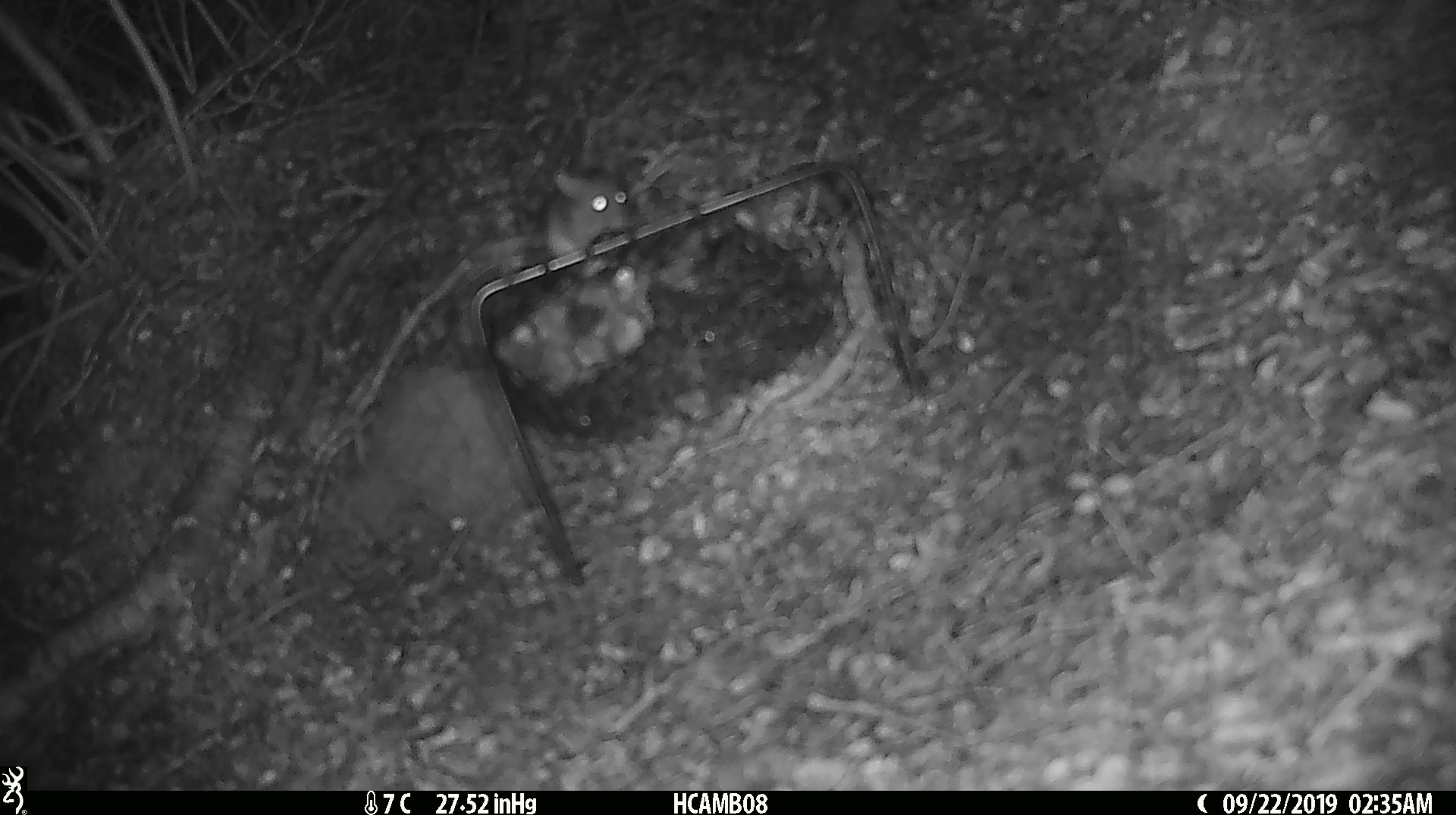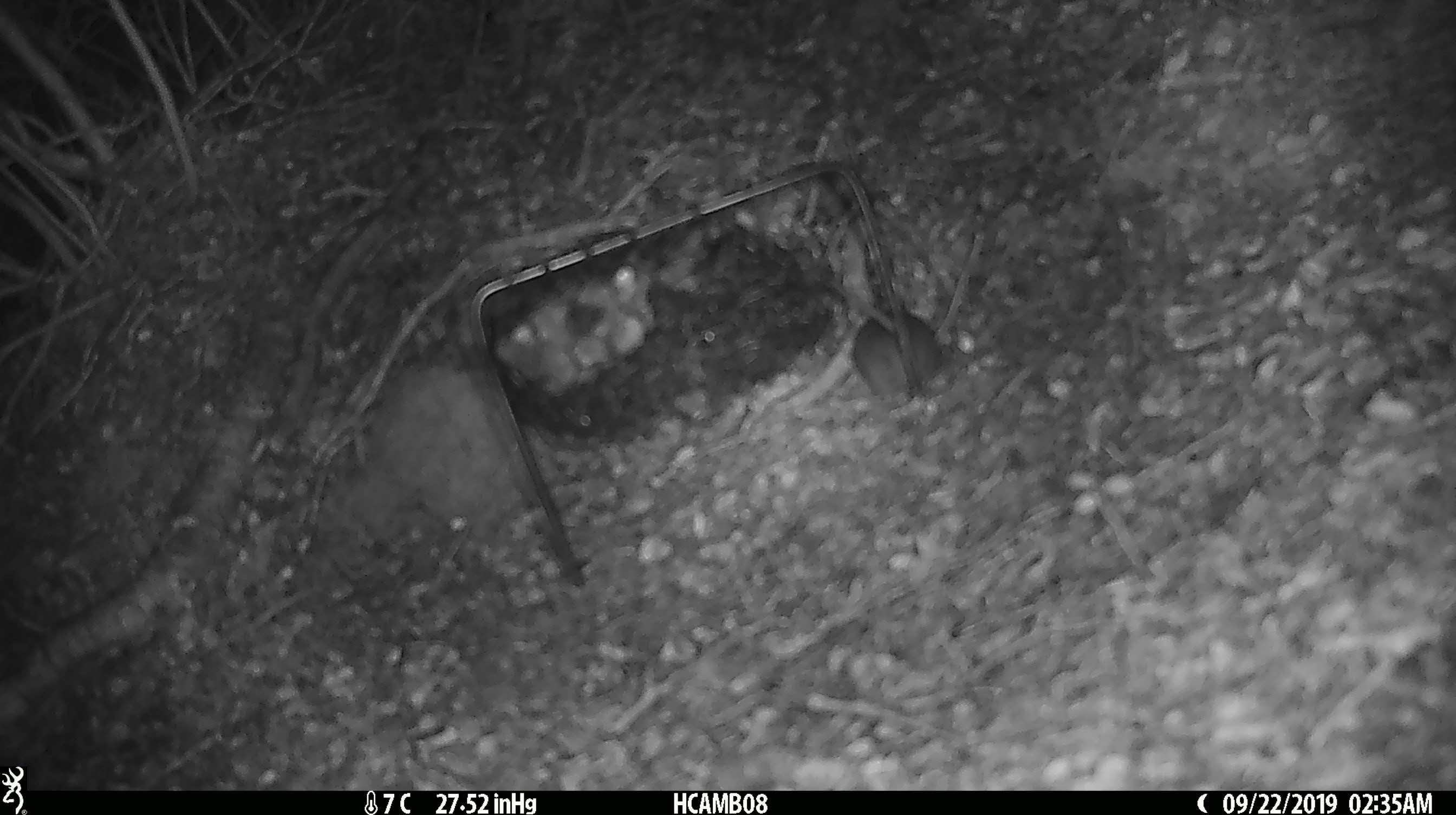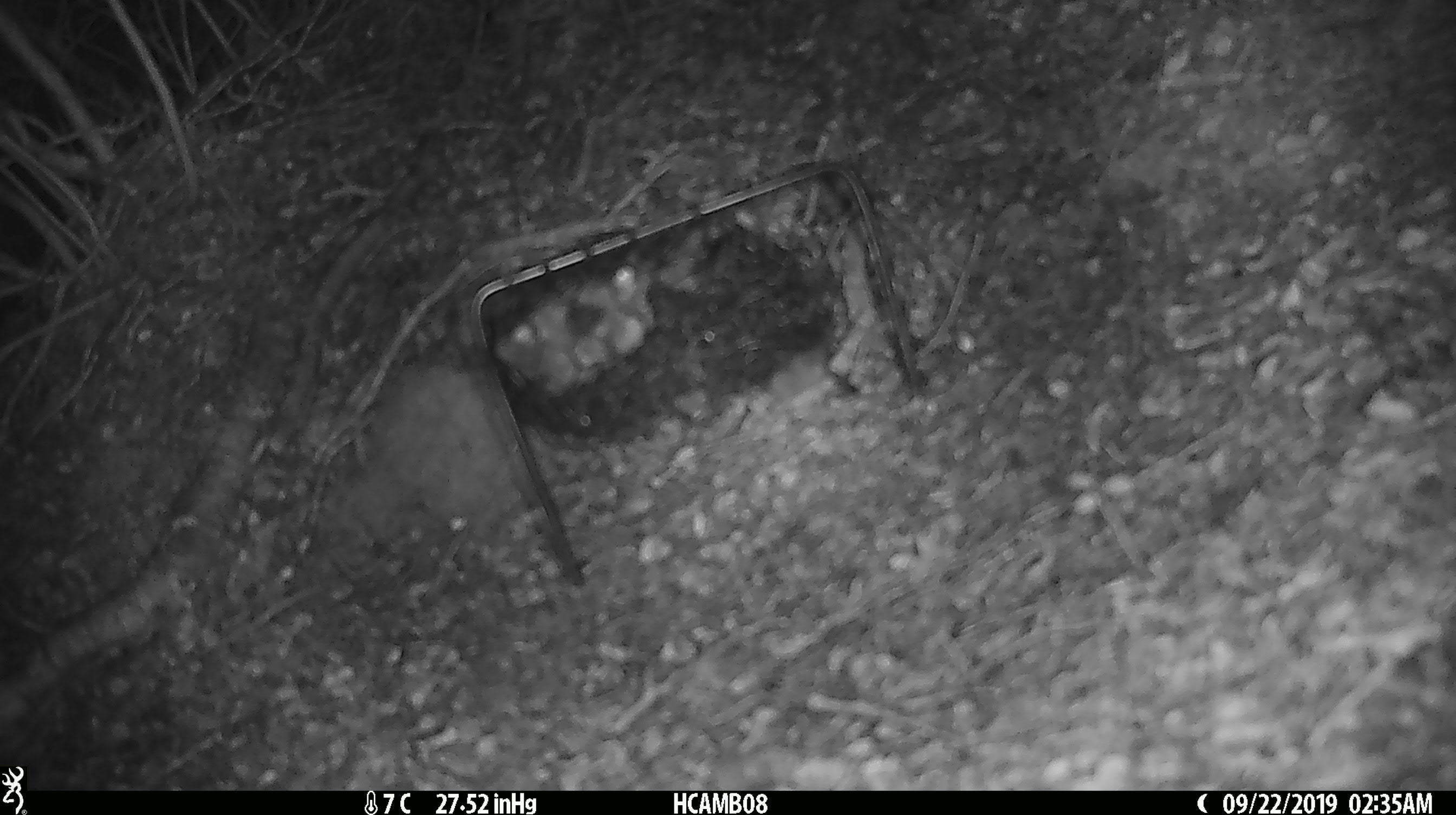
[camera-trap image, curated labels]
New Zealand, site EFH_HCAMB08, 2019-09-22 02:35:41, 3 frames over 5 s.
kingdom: Animalia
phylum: Chordata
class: Mammalia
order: Rodentia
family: Muridae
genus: Mus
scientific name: Mus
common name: mouse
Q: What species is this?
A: Mouse (Mus).